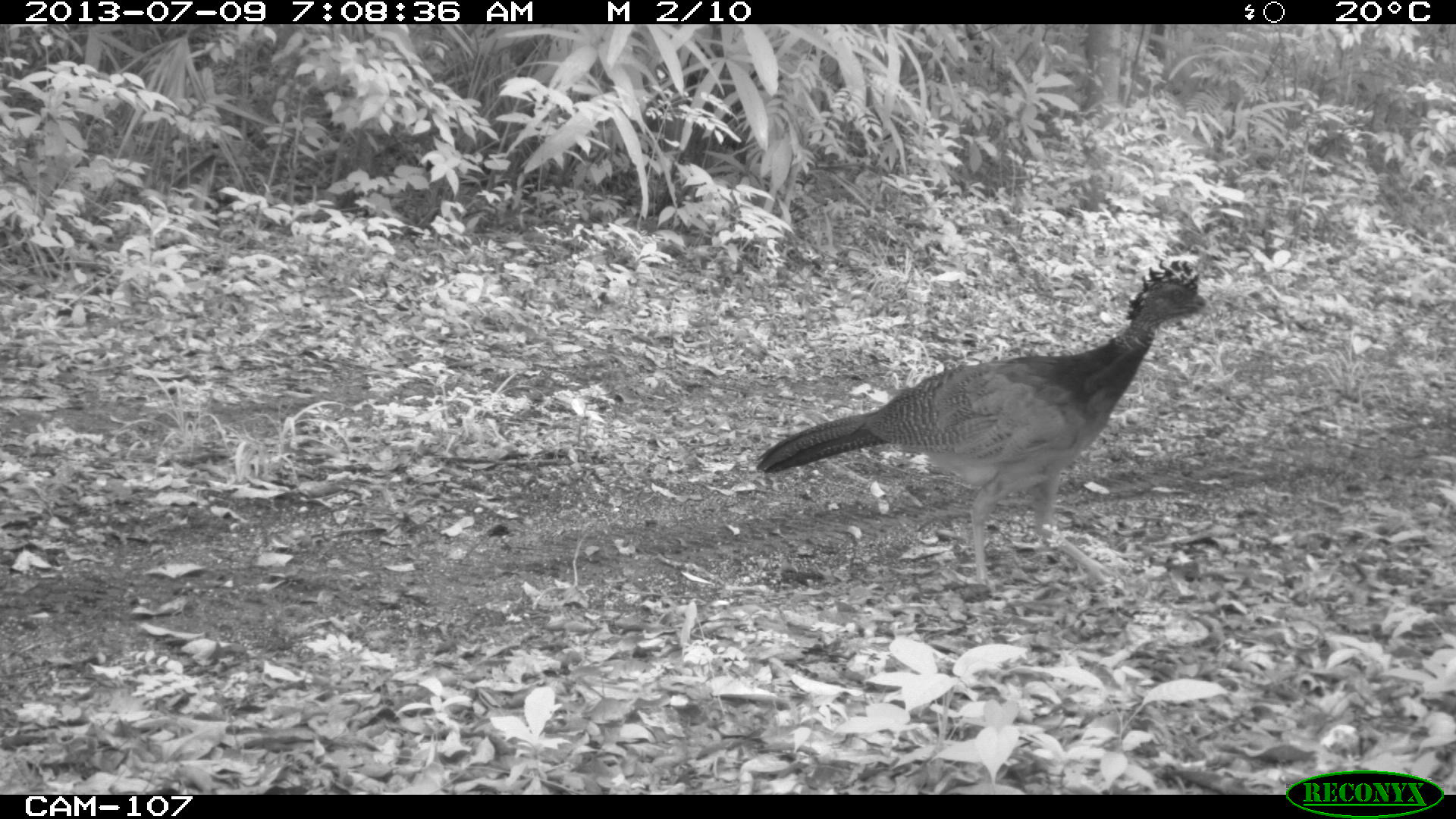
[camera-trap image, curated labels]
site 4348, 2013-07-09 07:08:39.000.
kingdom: Animalia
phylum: Chordata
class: Aves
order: Galliformes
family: Cracidae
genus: Crax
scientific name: Crax rubra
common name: great curassow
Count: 1.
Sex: female.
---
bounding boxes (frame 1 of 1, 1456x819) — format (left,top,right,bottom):
crax rubra: (757,258,1209,589)